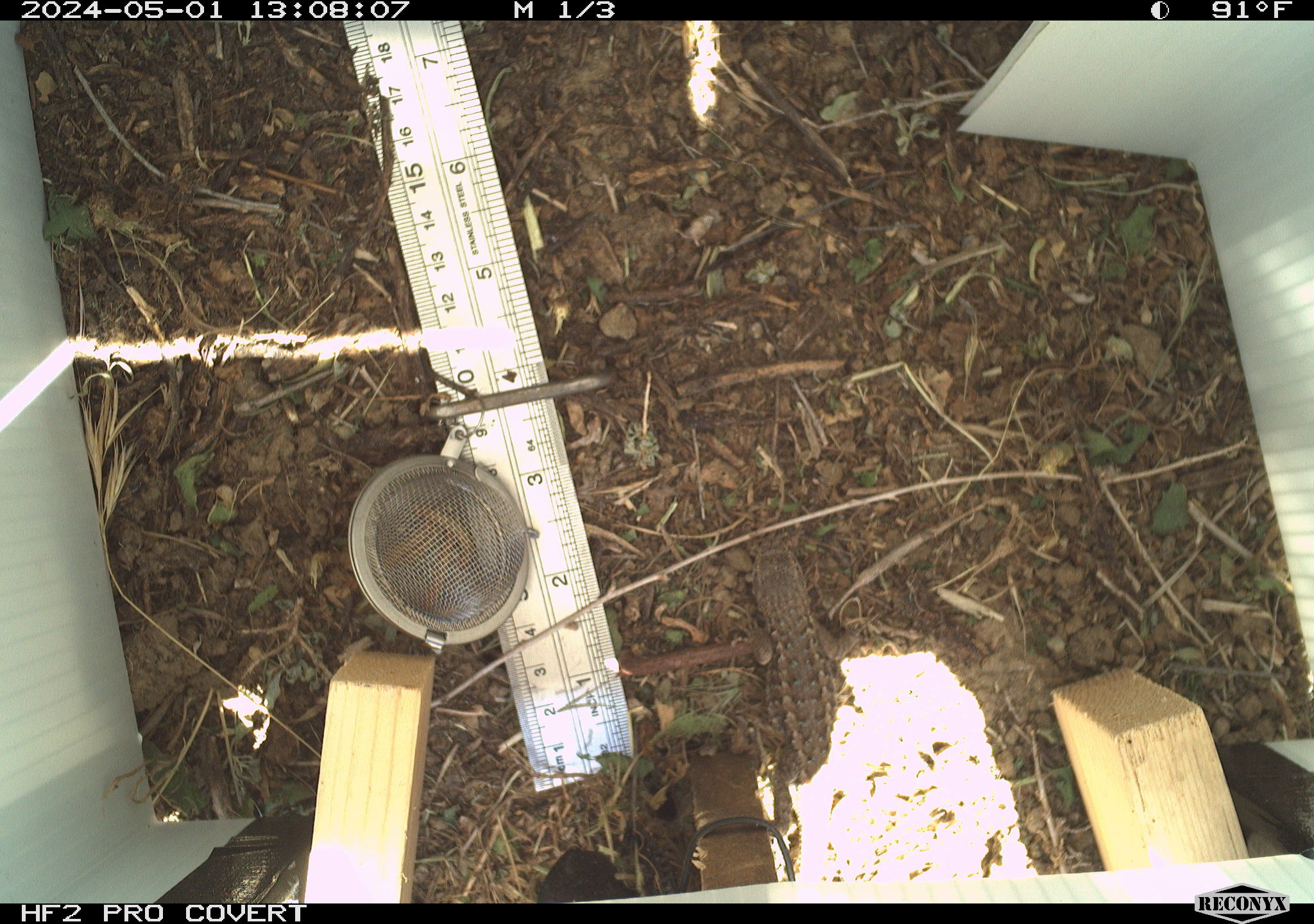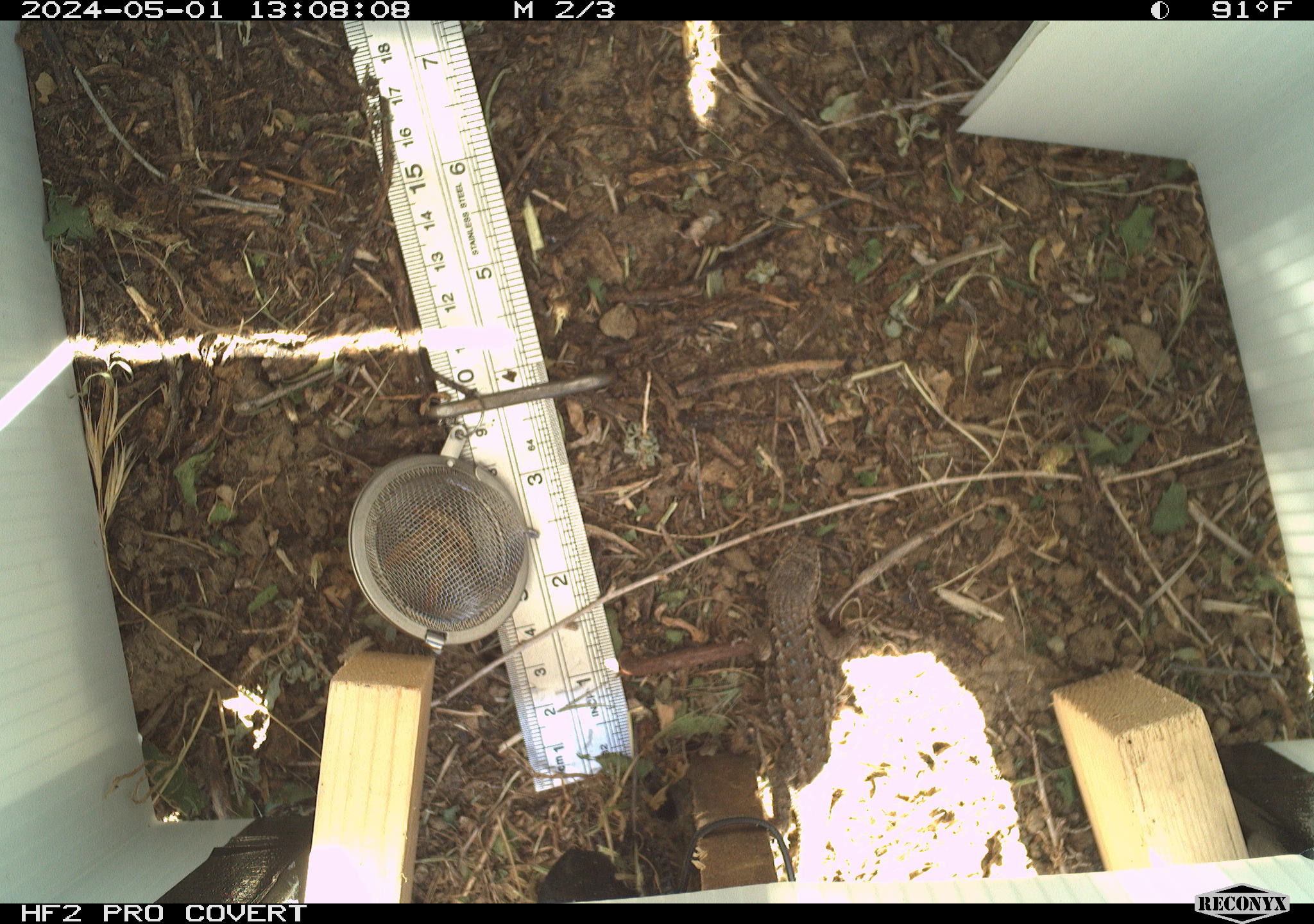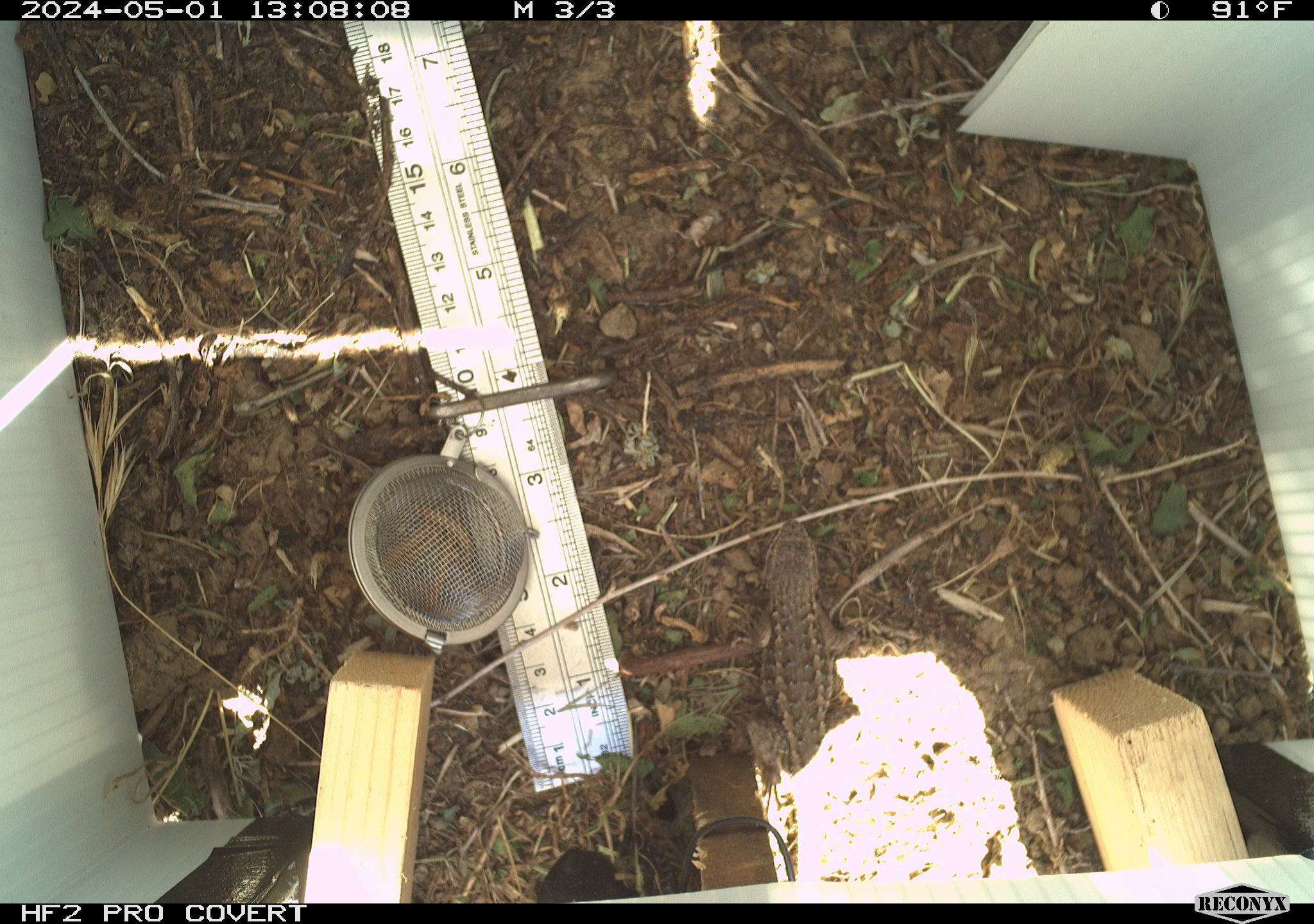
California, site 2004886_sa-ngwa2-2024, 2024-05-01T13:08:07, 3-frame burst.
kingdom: Animalia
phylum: Chordata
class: Reptilia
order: Squamata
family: Phrynosomatidae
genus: Sceloporus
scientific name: Sceloporus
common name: spiny lizards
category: sceloporus species